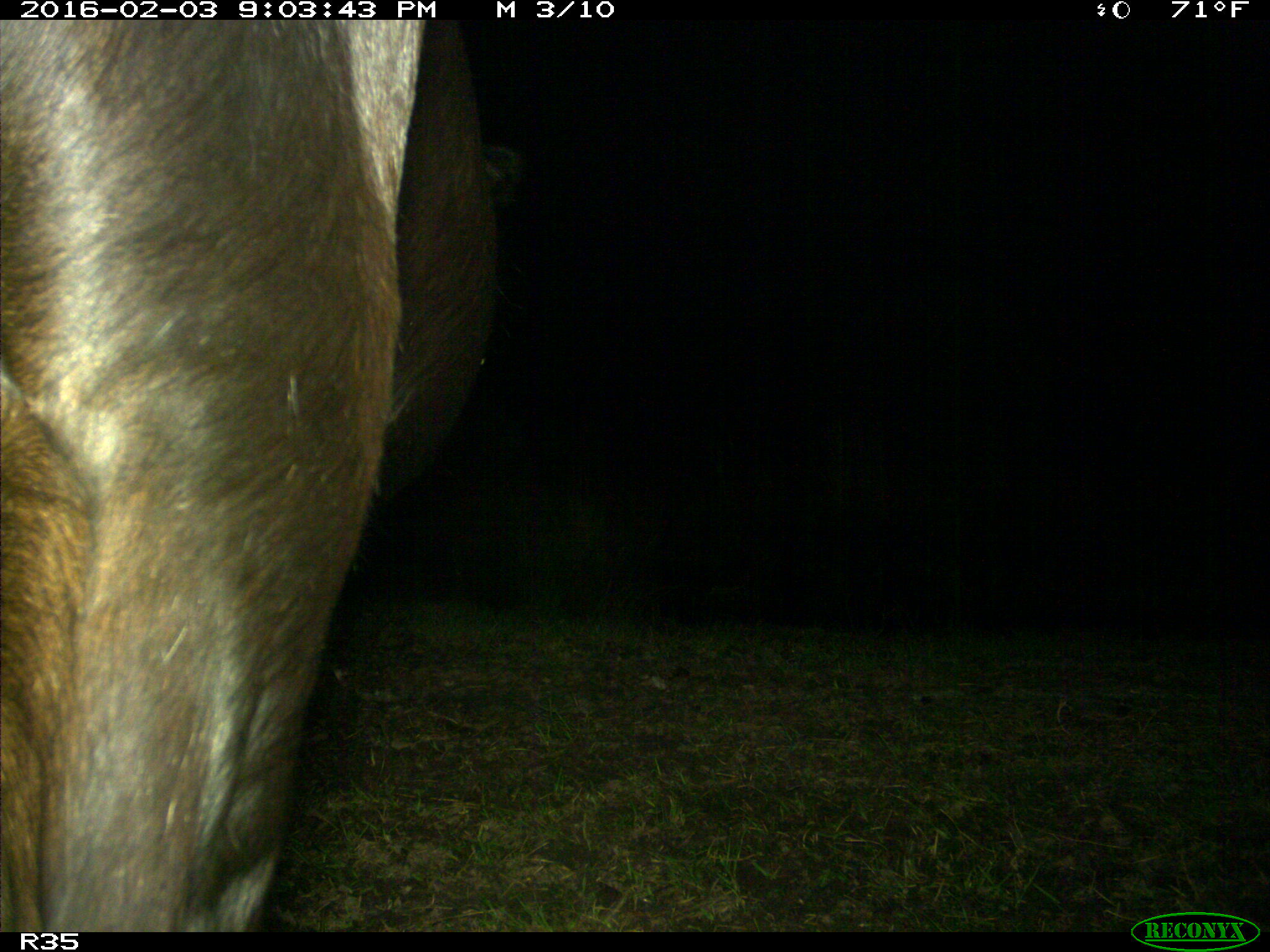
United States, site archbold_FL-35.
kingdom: Animalia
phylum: Chordata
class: Mammalia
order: Artiodactyla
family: Bovidae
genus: Bos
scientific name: Bos taurus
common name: domestic cow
Bos taurus (domestic cow).